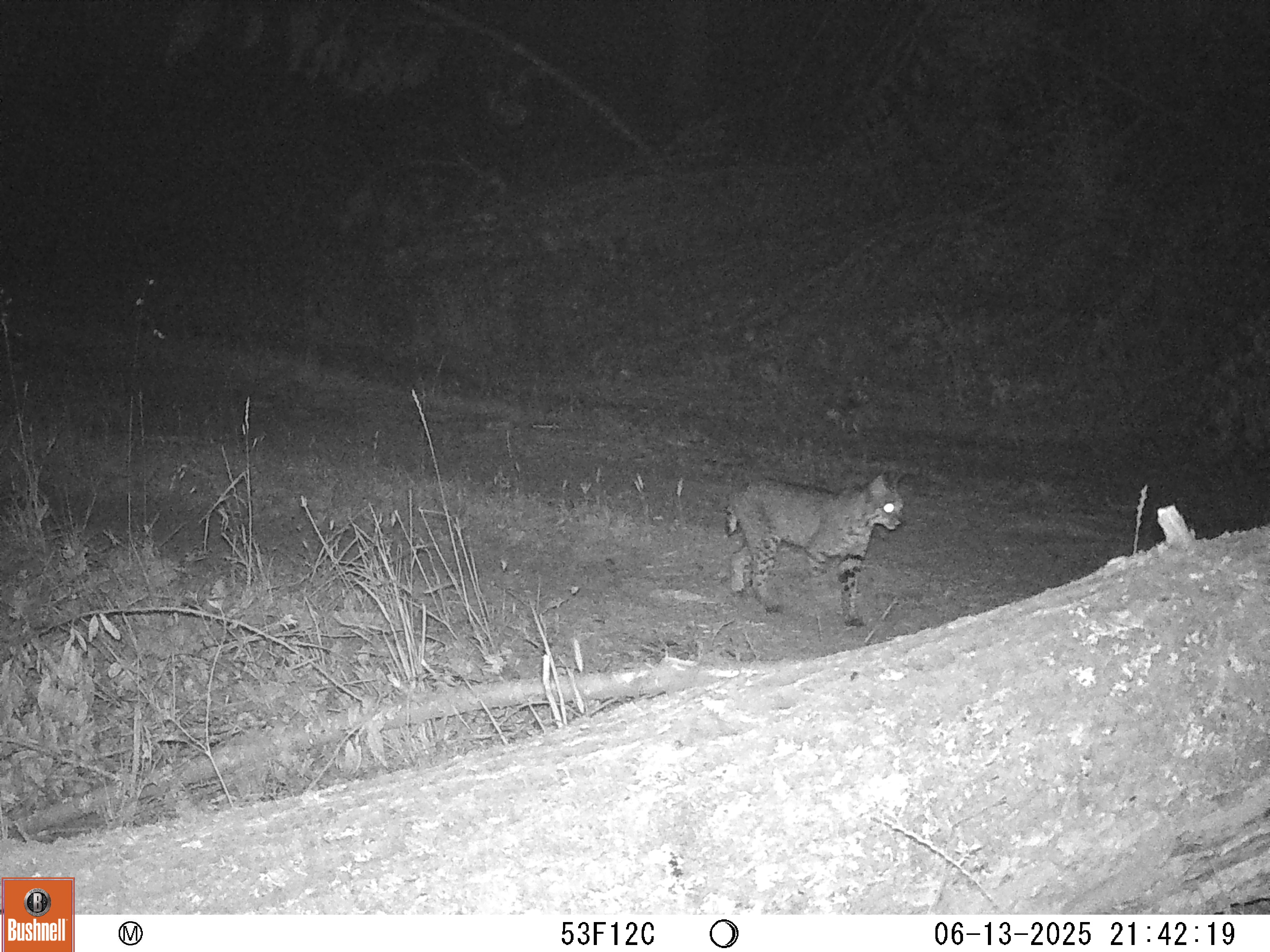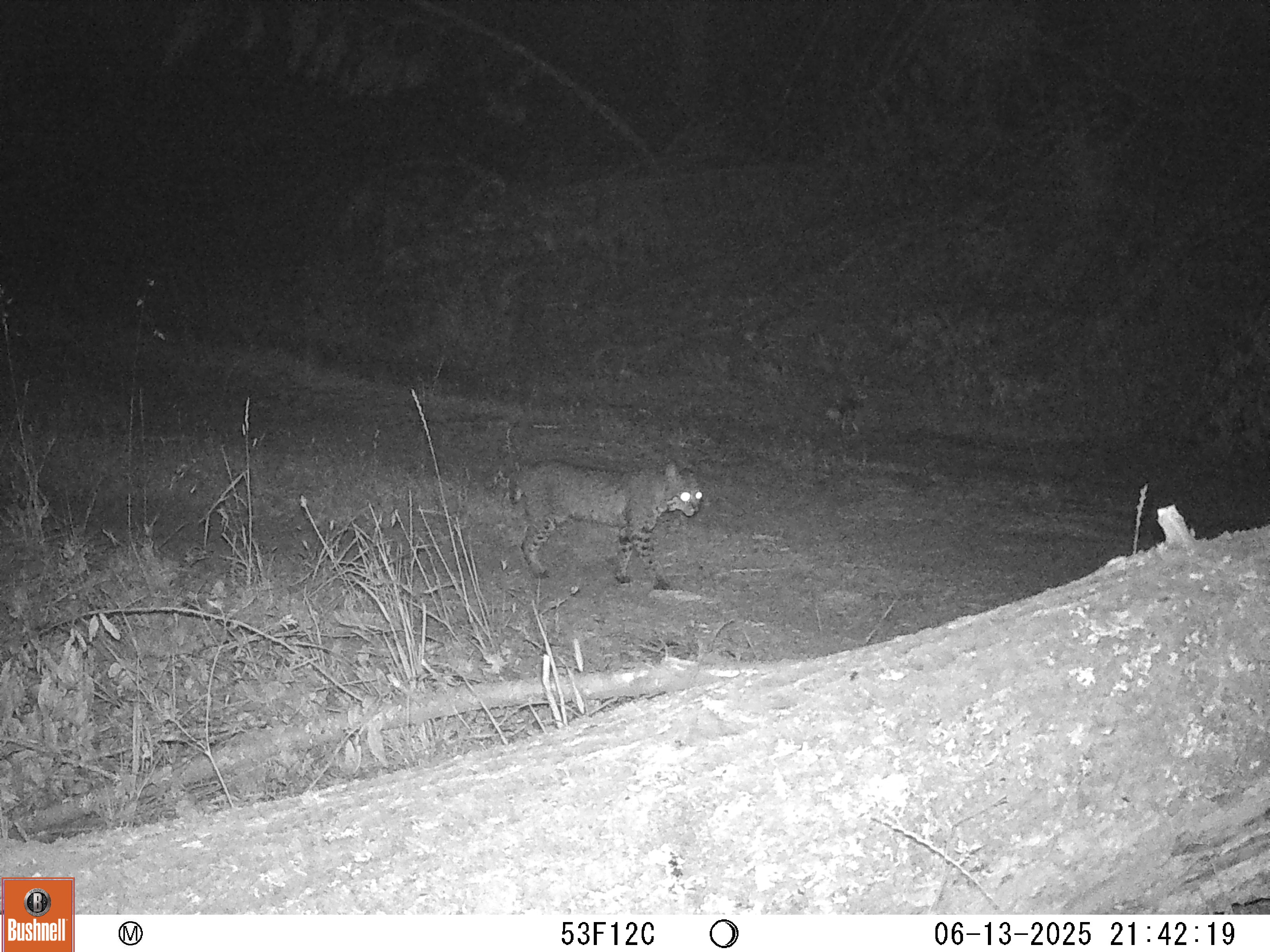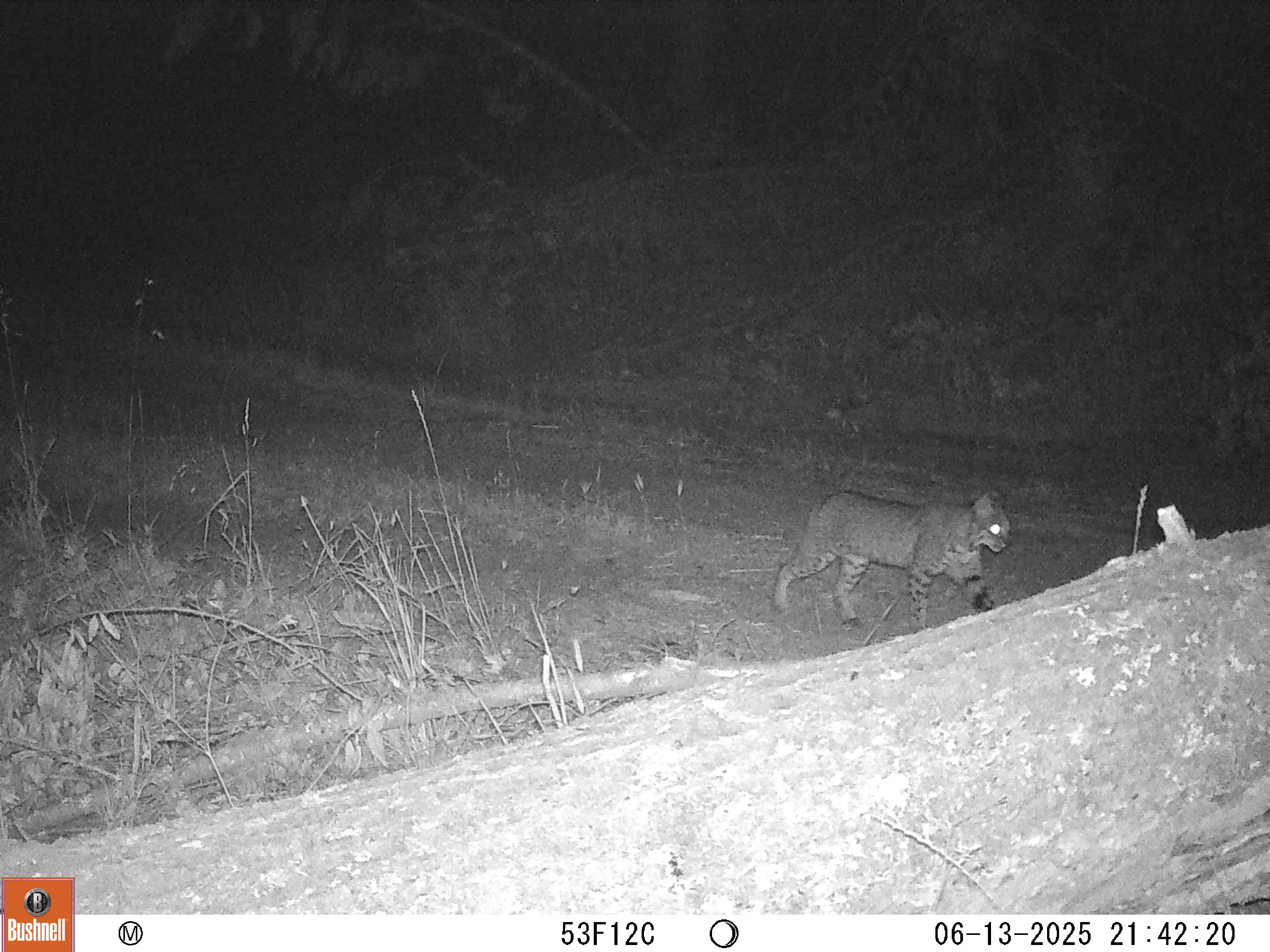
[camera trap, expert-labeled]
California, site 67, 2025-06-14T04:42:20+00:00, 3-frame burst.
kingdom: Animalia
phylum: Chordata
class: Mammalia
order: Carnivora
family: Felidae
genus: Lynx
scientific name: Lynx rufus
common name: bobcat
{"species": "bobcat (Lynx rufus)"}